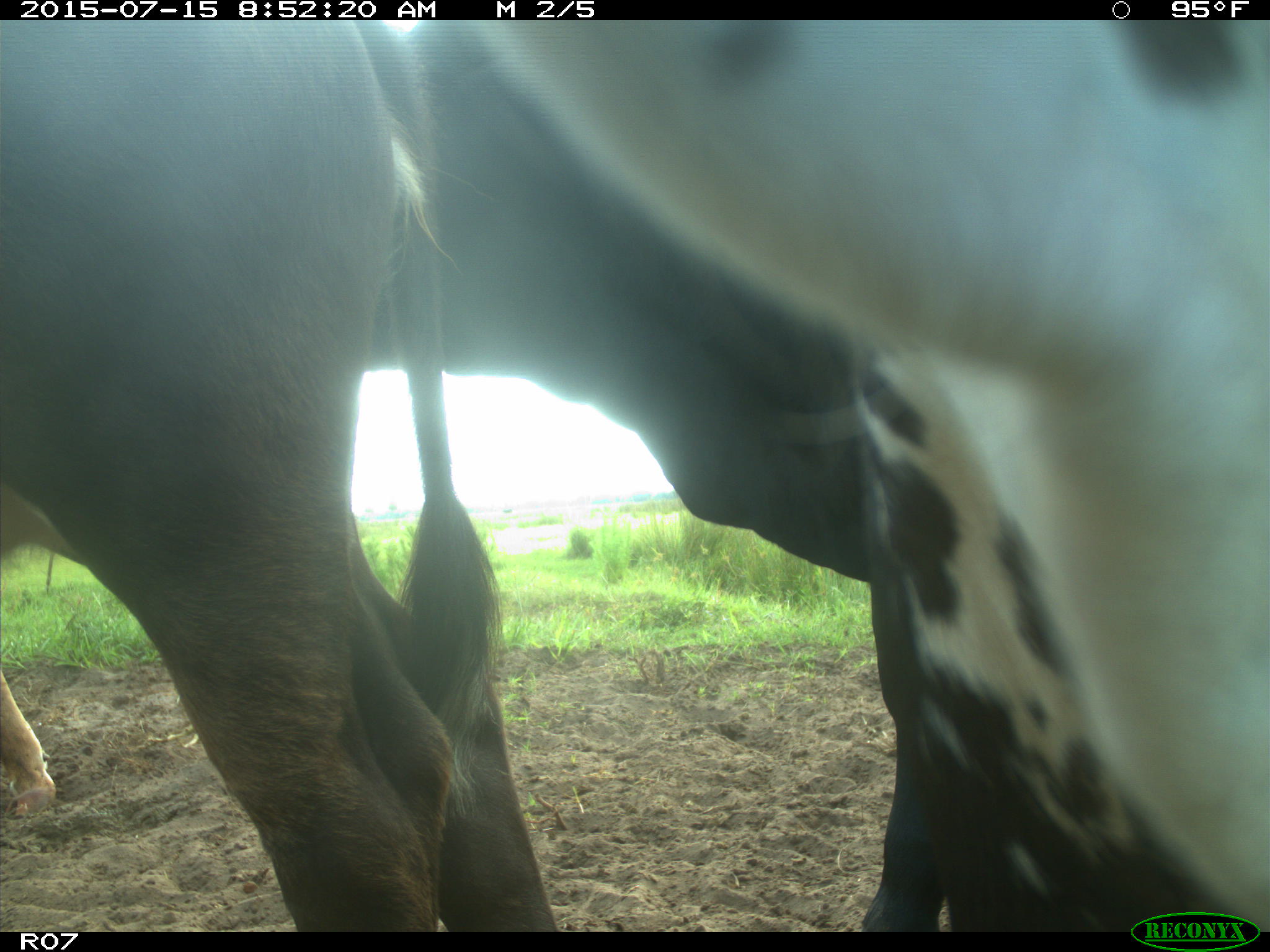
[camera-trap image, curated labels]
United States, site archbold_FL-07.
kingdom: Animalia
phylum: Chordata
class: Mammalia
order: Artiodactyla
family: Bovidae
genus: Bos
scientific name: Bos taurus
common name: domestic cow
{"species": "Bos taurus (domestic cow)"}